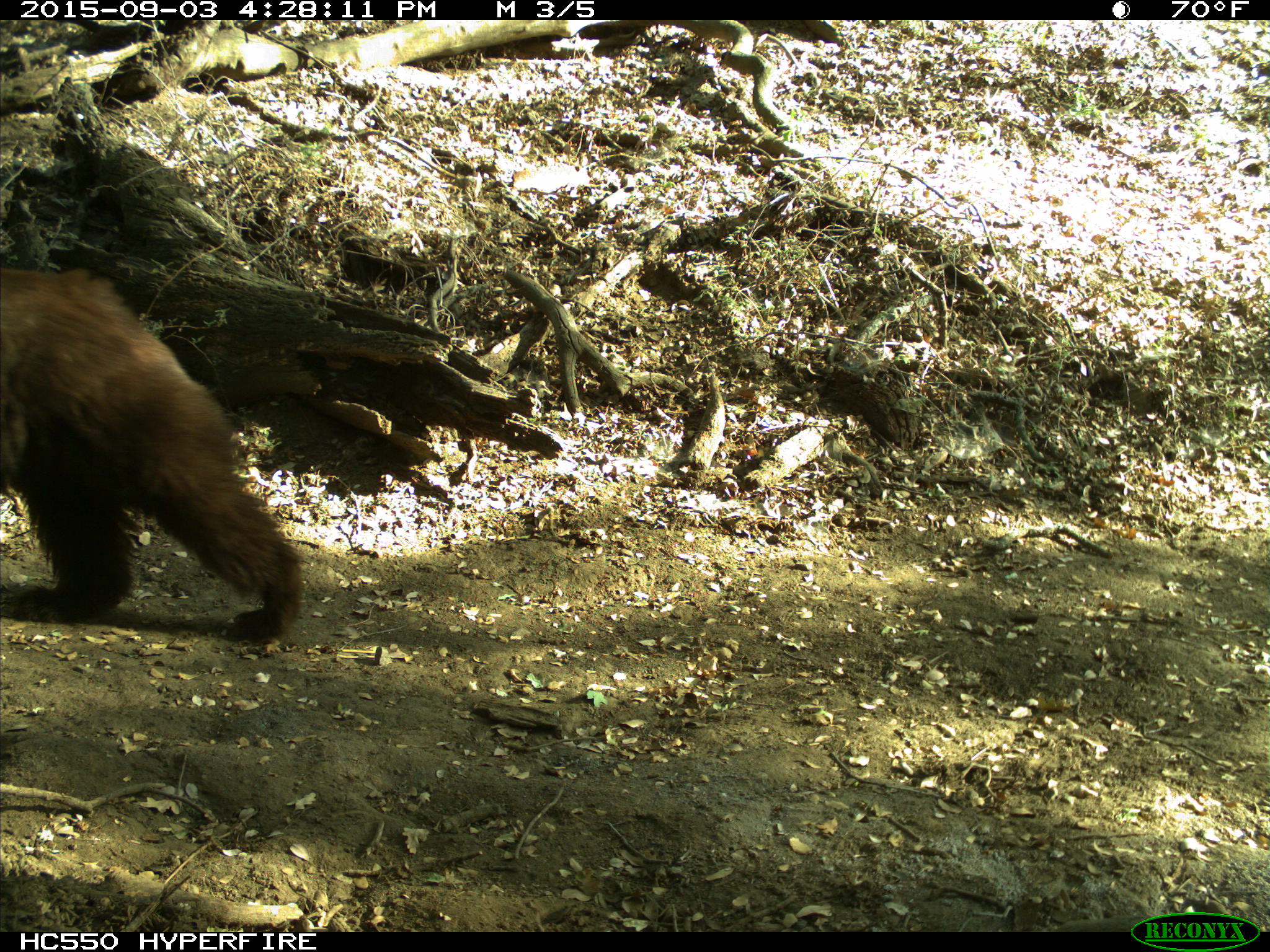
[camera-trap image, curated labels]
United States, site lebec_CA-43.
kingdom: Animalia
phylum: Chordata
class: Mammalia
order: Carnivora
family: Ursidae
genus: Ursus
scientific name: Ursus americanus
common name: american black bear